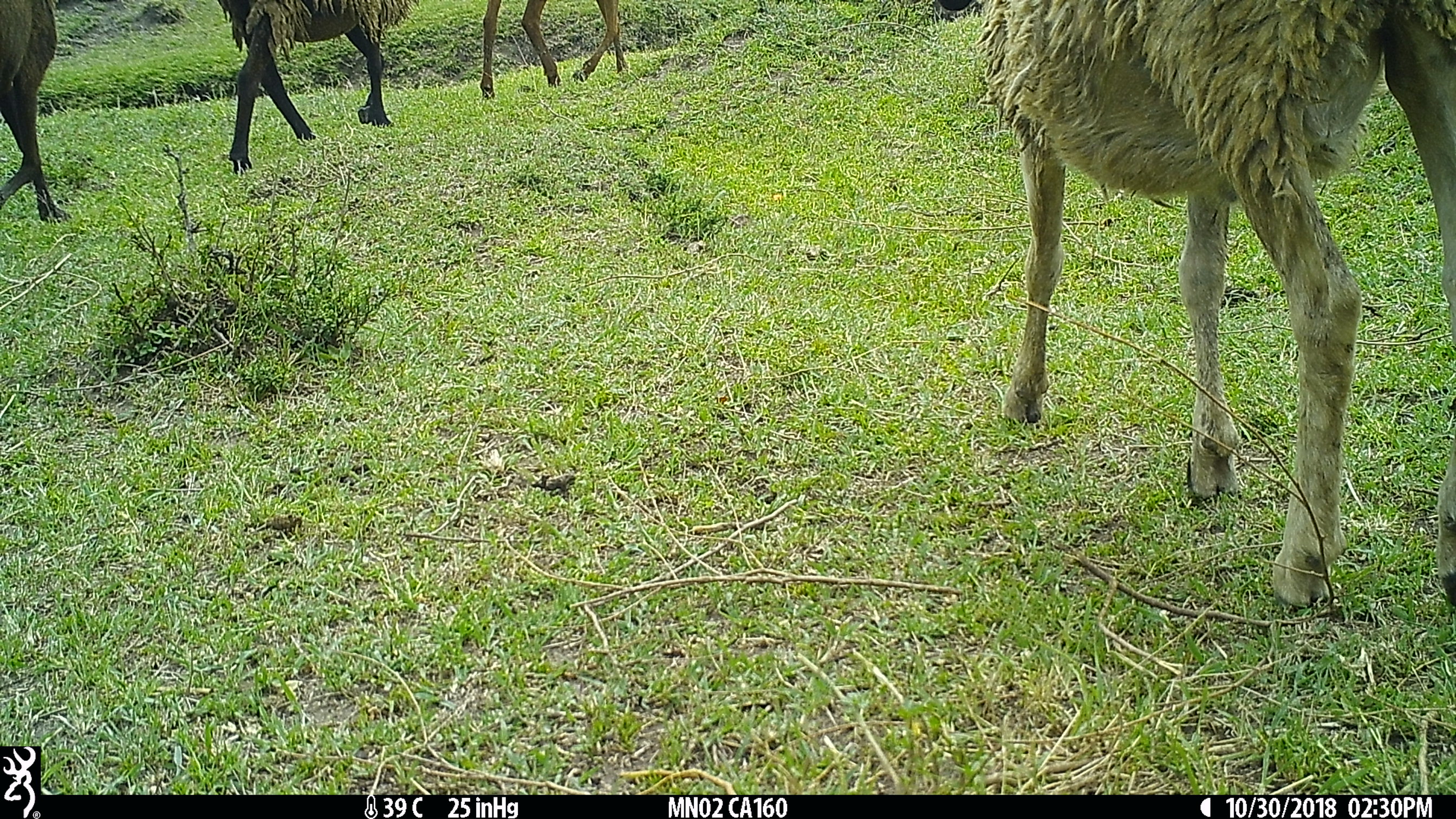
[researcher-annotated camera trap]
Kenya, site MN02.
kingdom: Animalia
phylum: Chordata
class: Mammalia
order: Artiodactyla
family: Bovidae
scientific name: Bovidae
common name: sheep or goat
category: shoat